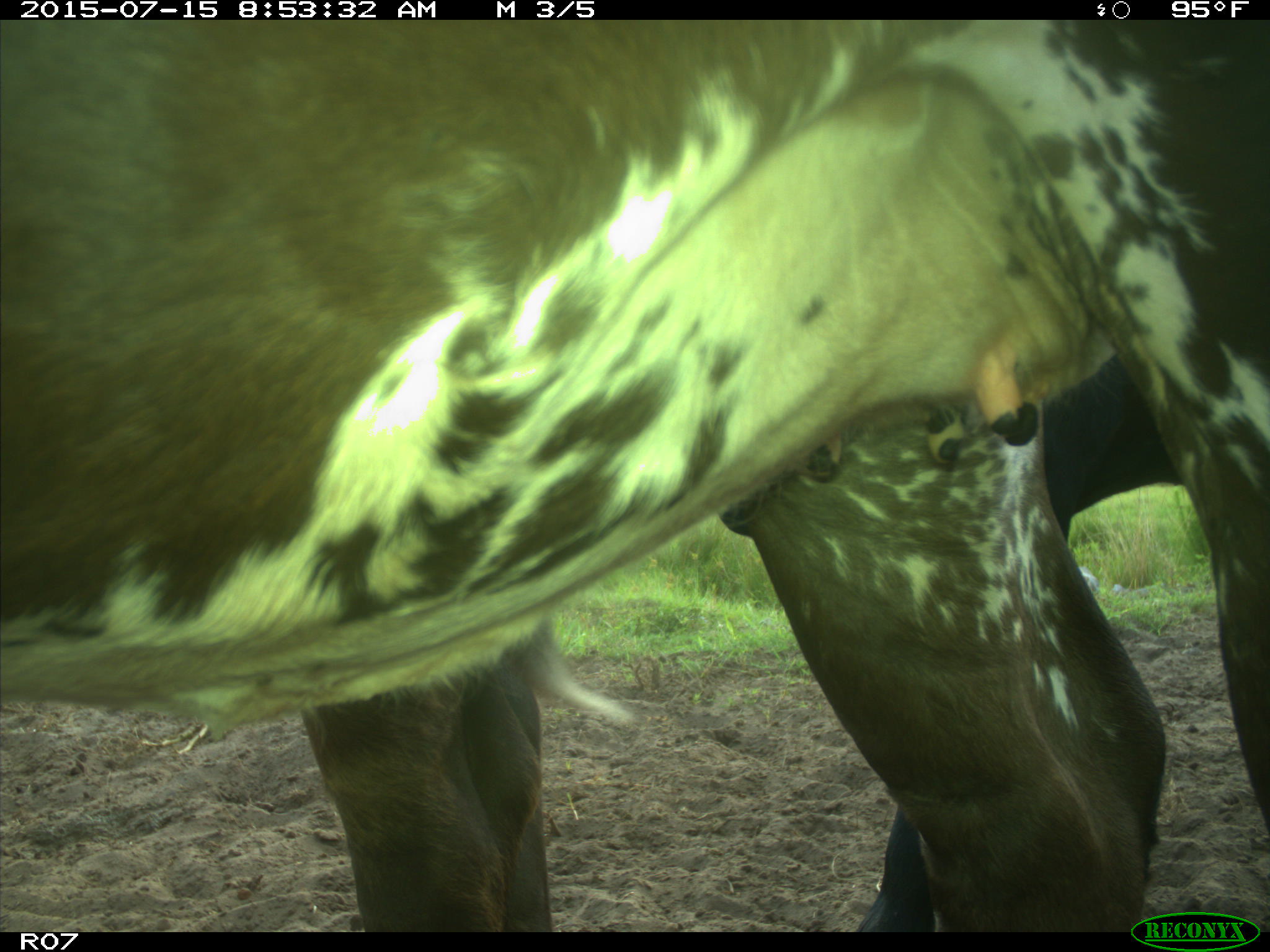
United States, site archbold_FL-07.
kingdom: Animalia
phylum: Chordata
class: Mammalia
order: Artiodactyla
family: Bovidae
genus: Bos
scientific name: Bos taurus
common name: domestic cow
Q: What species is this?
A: Bos taurus (domestic cow).